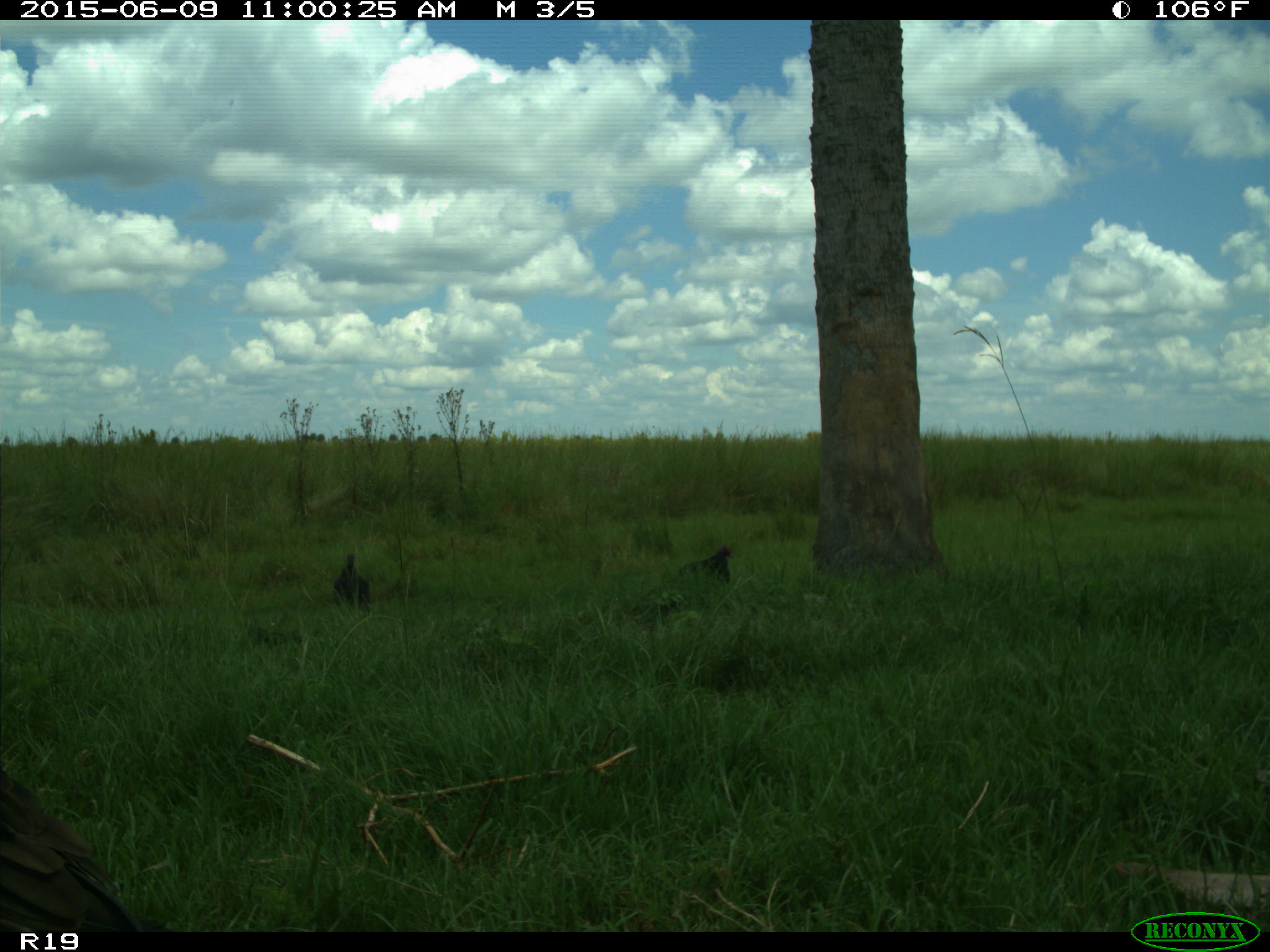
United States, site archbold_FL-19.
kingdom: Animalia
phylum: Chordata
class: Aves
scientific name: Aves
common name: birds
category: unidentified bird